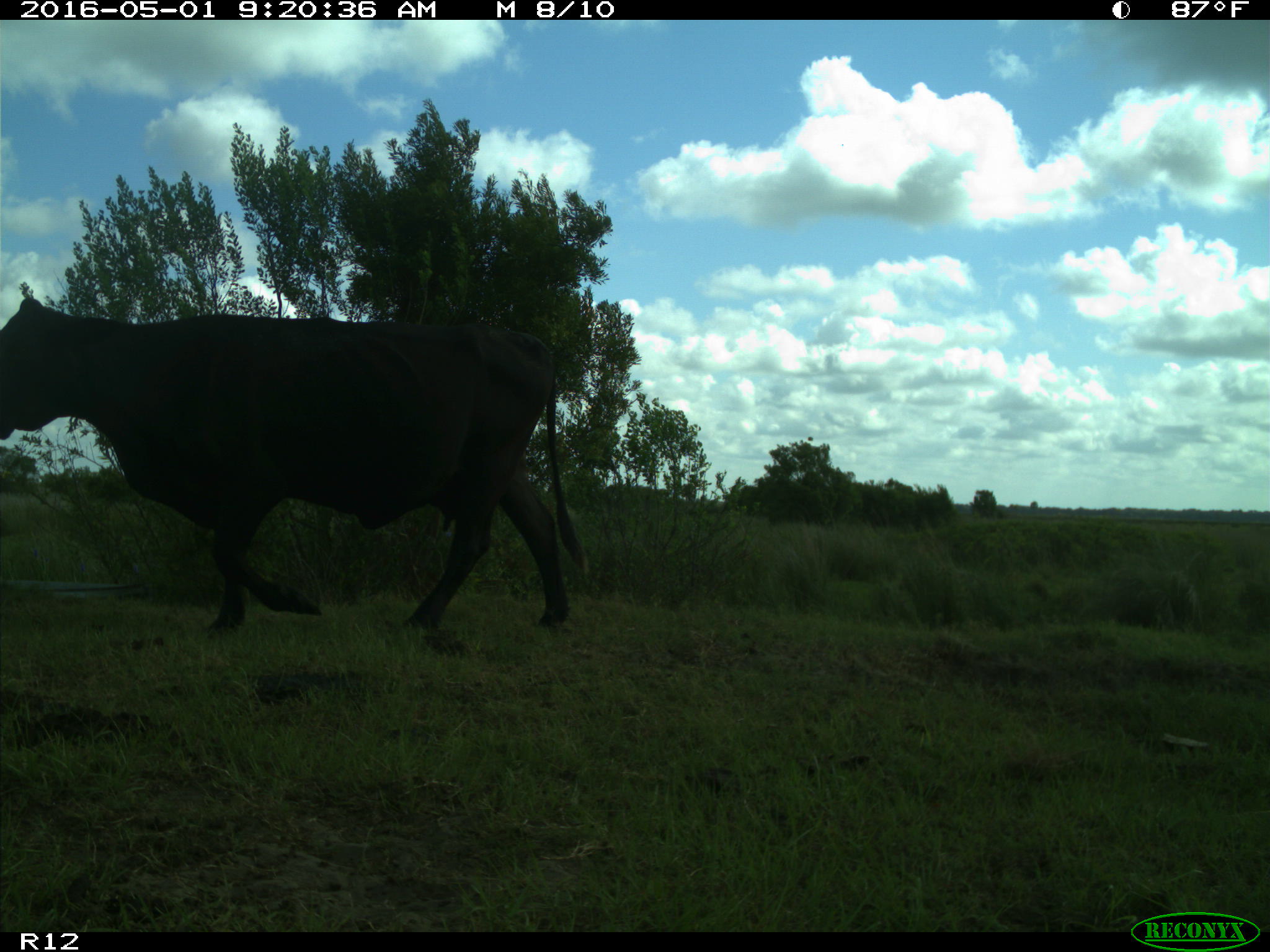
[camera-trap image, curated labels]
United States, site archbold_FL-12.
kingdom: Animalia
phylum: Chordata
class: Mammalia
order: Artiodactyla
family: Bovidae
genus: Bos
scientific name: Bos taurus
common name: domestic cow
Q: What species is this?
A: Bos taurus (domestic cow).